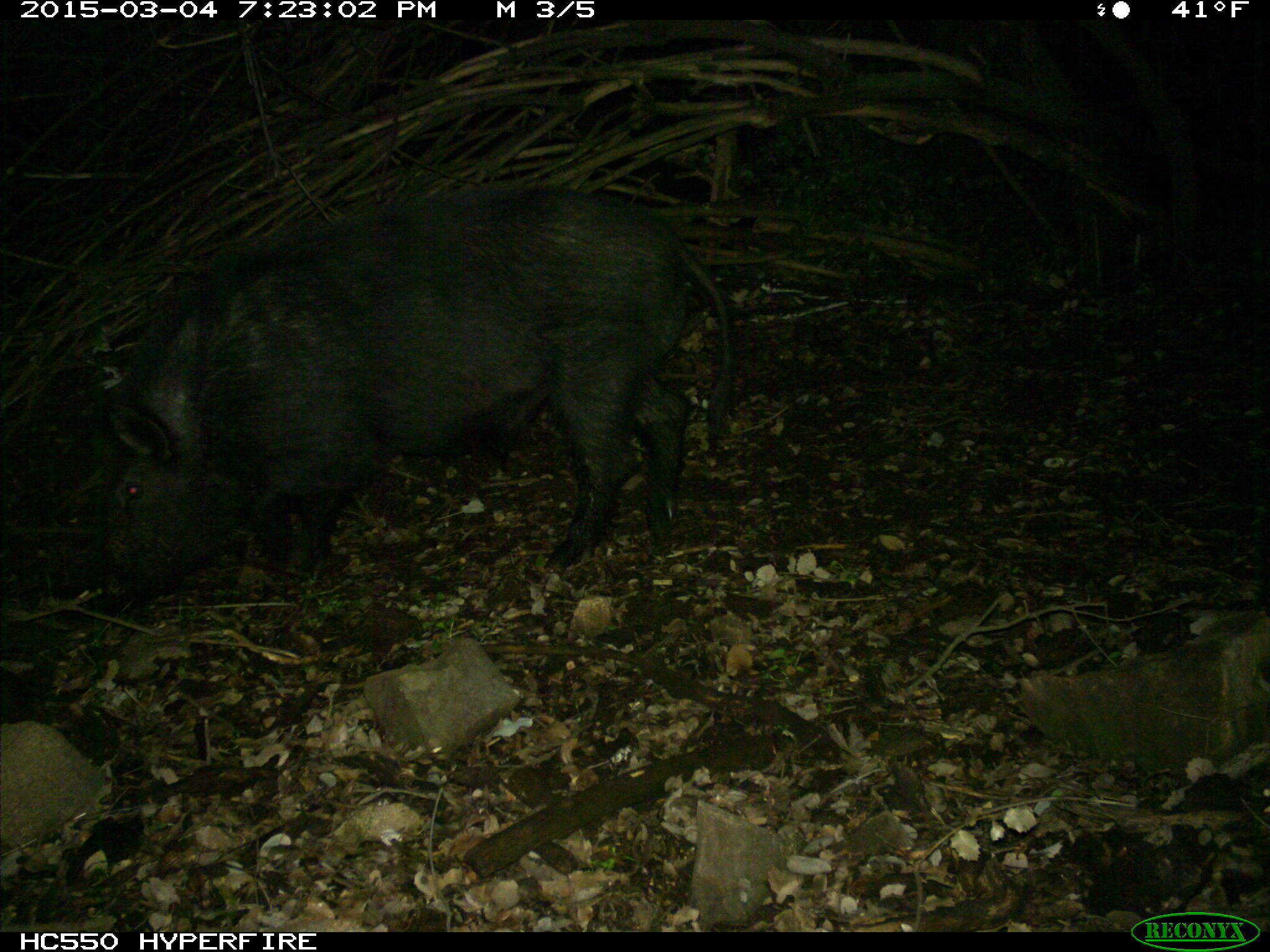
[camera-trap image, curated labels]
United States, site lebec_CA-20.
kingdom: Animalia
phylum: Chordata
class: Mammalia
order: Artiodactyla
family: Suidae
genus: Sus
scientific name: Sus scrofa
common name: wild boar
Sus scrofa (wild boar).